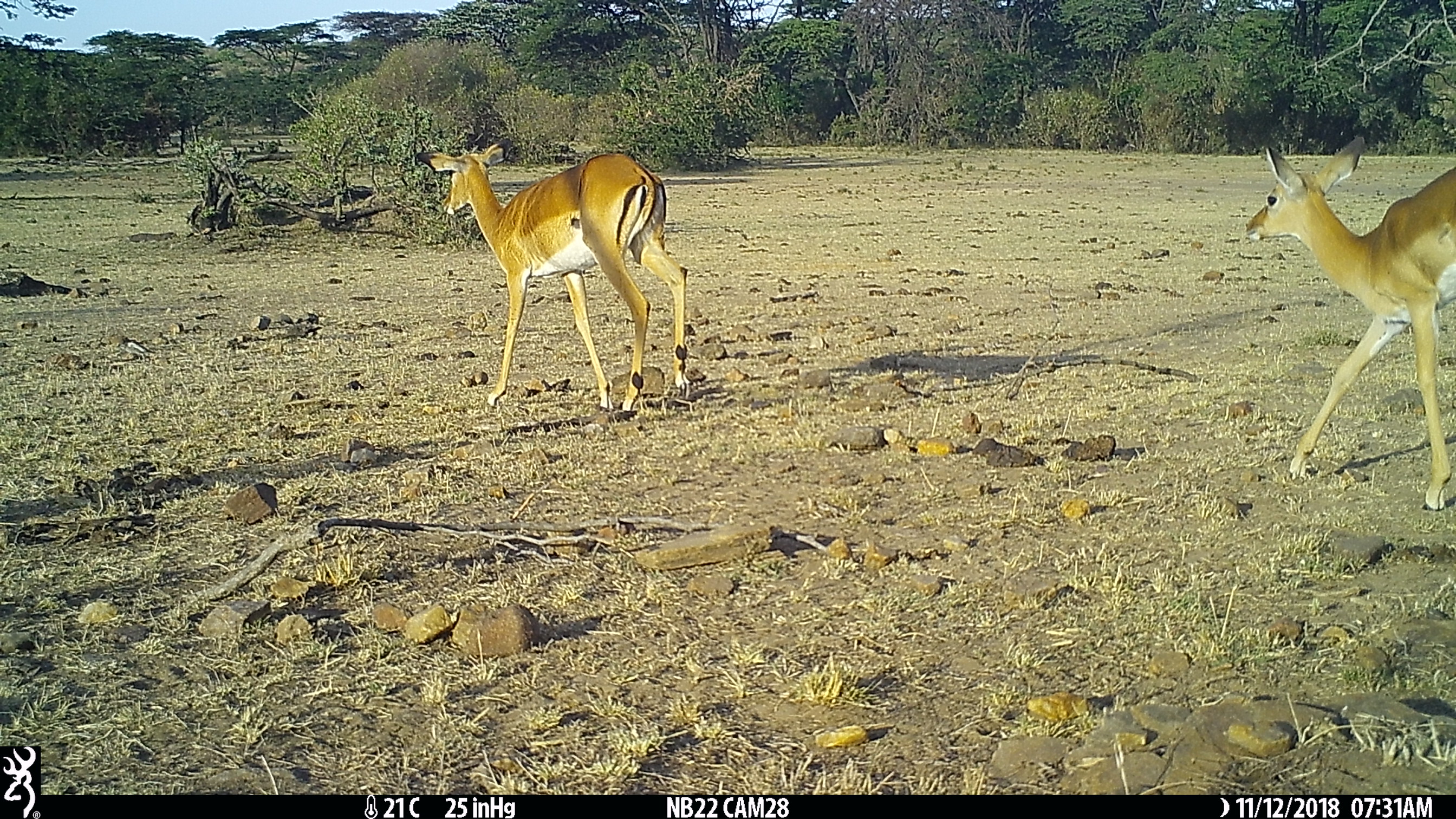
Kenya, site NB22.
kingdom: Animalia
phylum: Chordata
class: Mammalia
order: Artiodactyla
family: Bovidae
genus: Aepyceros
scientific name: Aepyceros melampus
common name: impala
Impala (Aepyceros melampus).